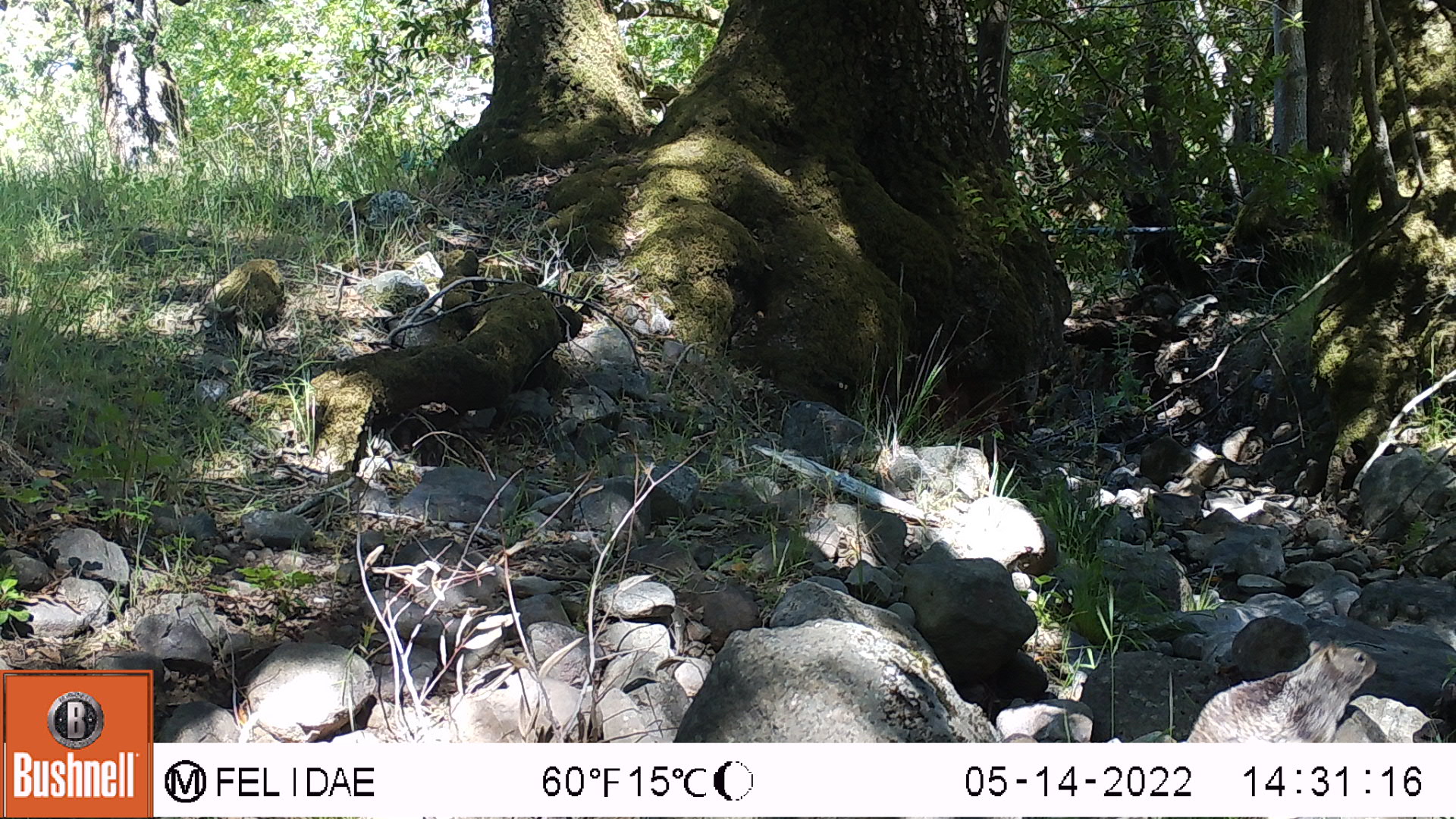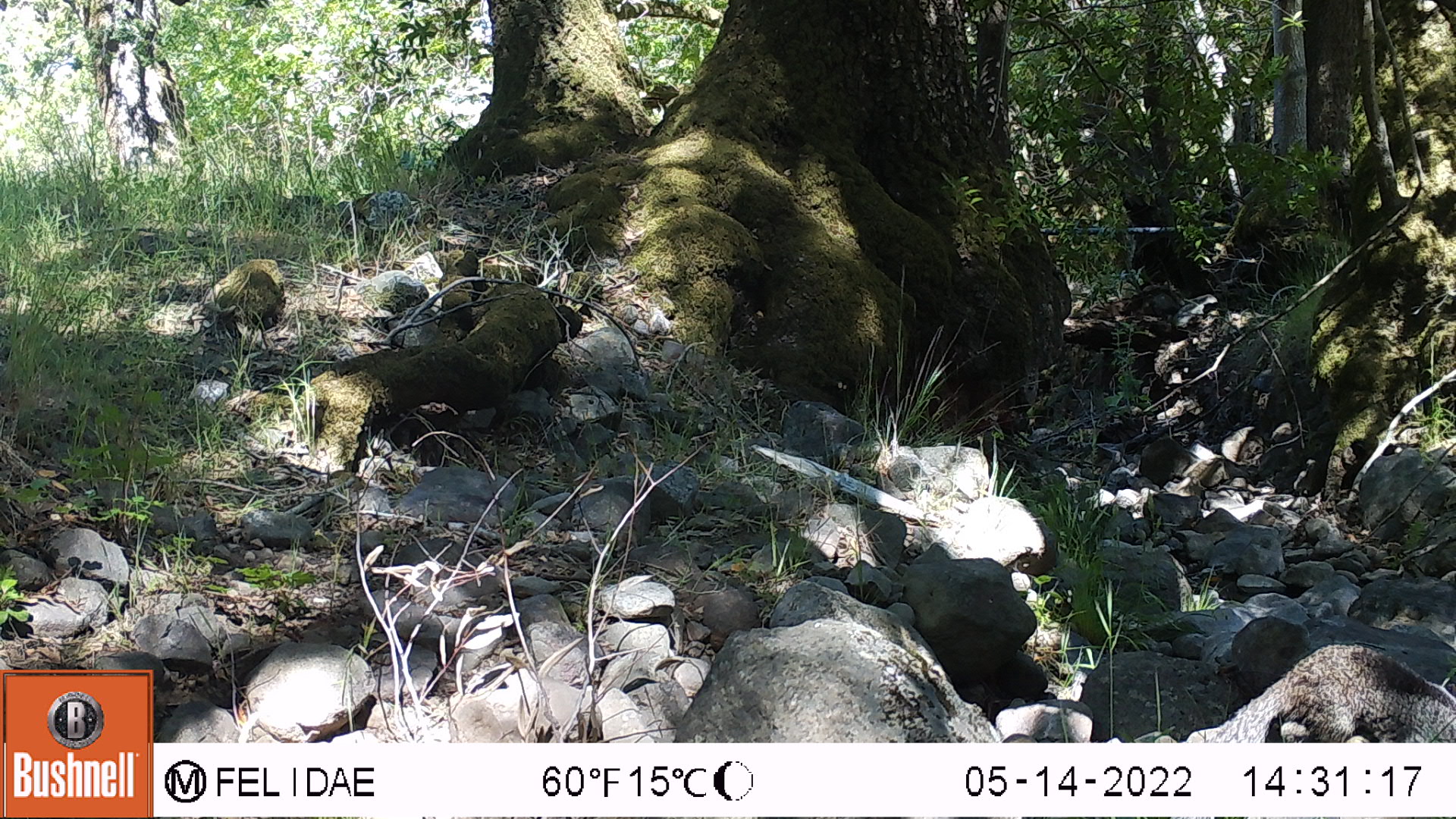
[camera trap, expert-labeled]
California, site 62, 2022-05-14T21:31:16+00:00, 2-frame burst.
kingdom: Animalia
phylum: Chordata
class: Mammalia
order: Rodentia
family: Sciuridae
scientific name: Sciuridae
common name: squirrel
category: unknown squirrel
Unknown squirrel (squirrel) (Sciuridae).